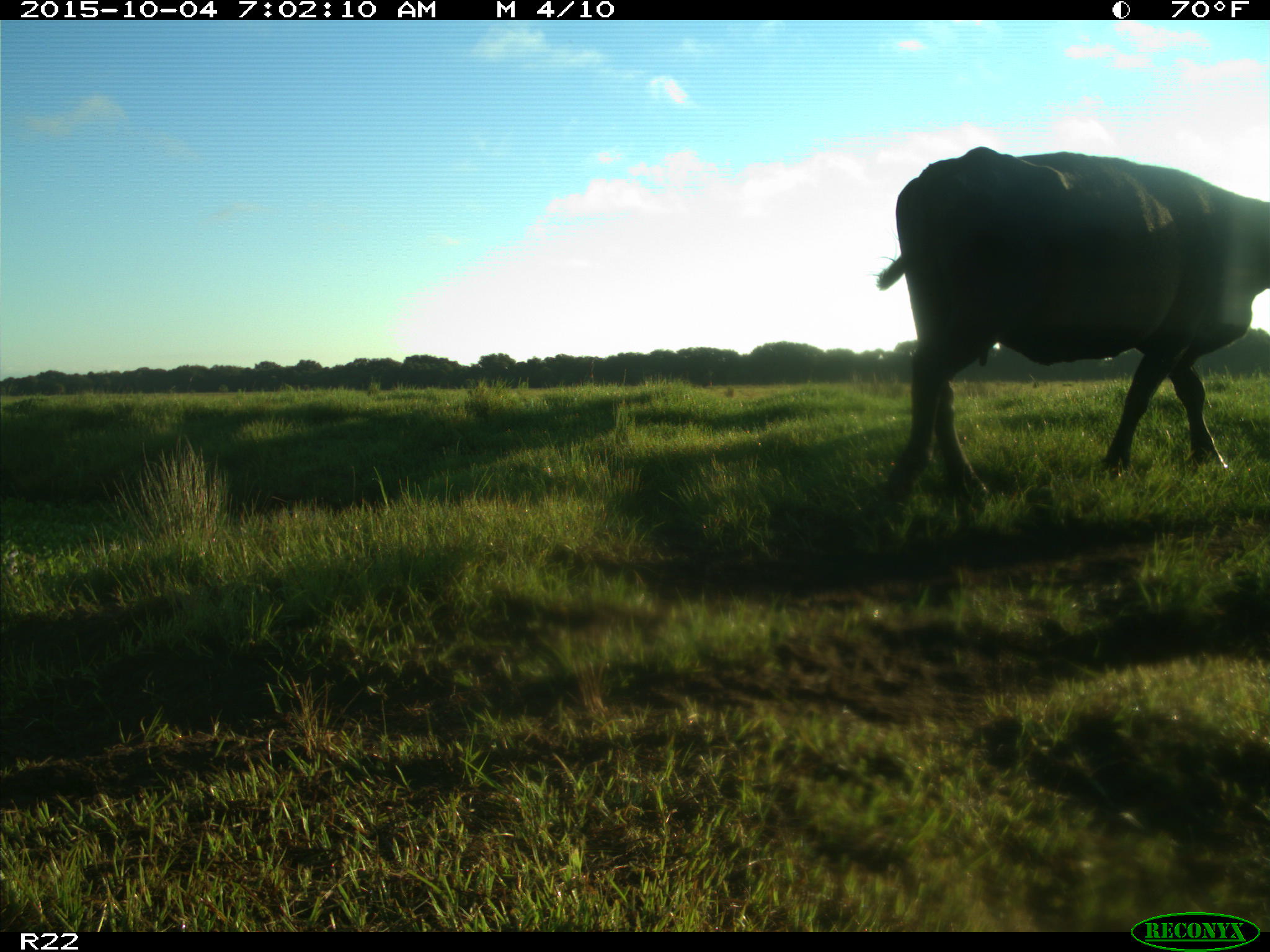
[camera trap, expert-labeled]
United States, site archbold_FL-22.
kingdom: Animalia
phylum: Chordata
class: Mammalia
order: Artiodactyla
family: Bovidae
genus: Bos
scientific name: Bos taurus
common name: domestic cow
Bos taurus (domestic cow).